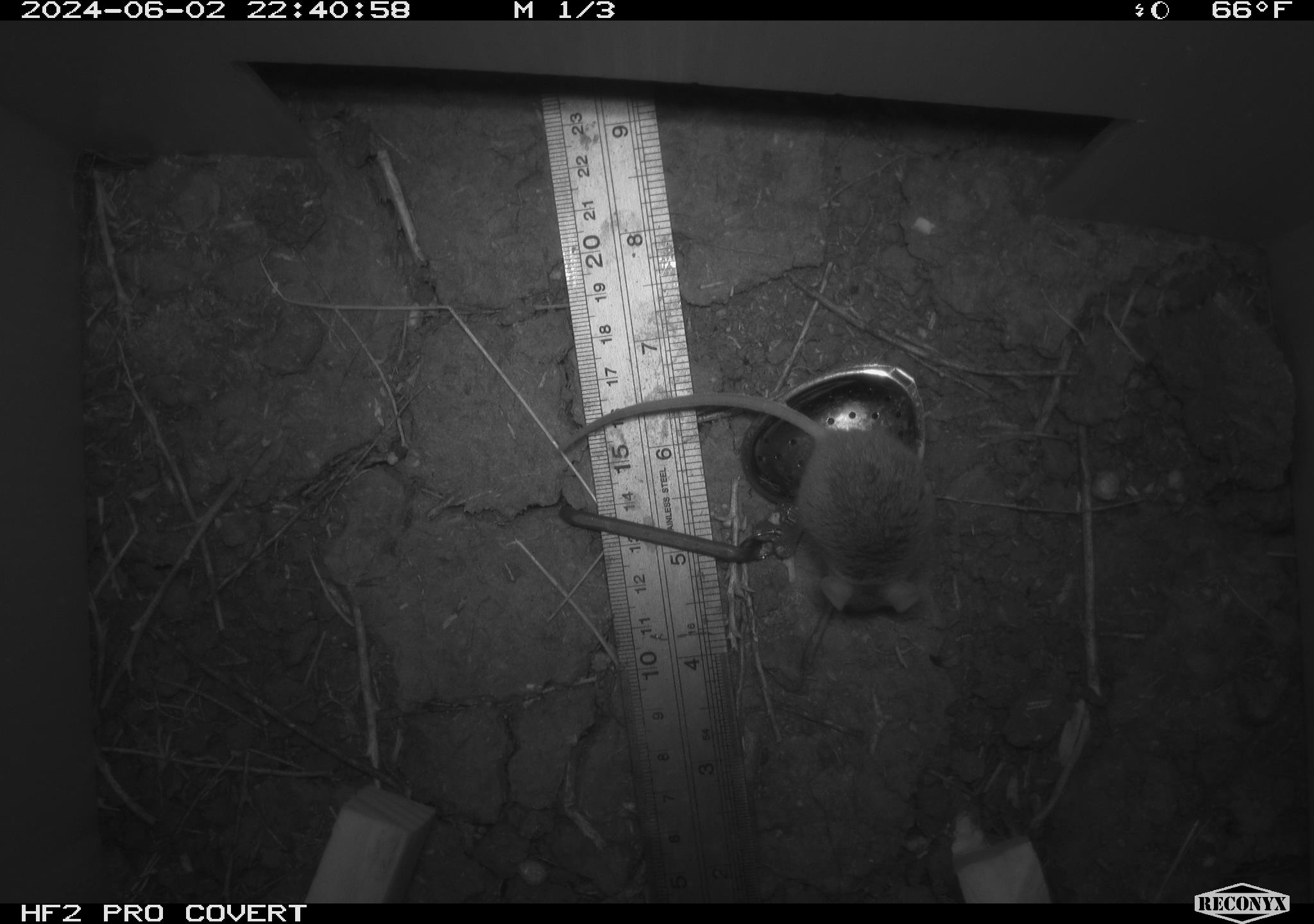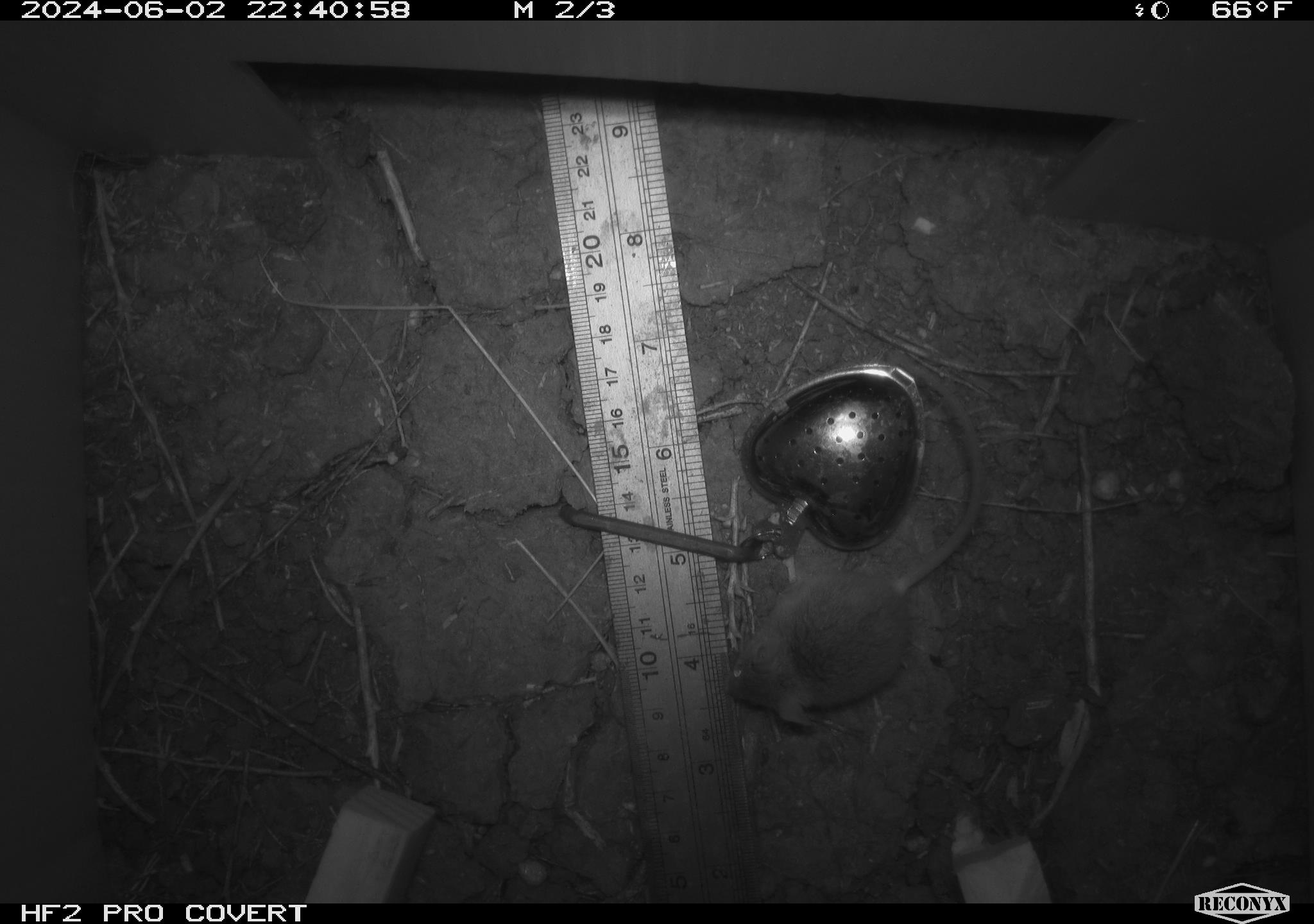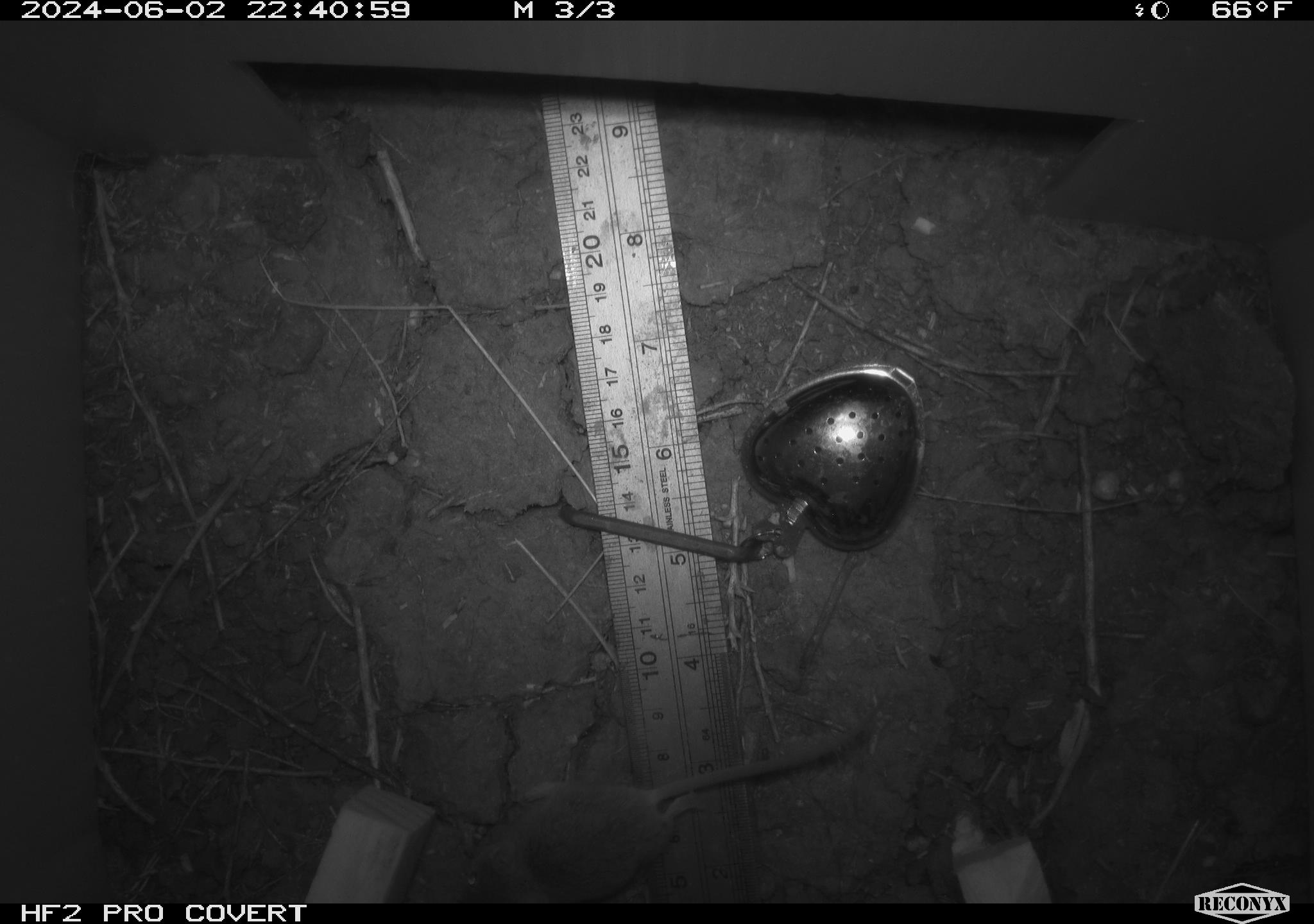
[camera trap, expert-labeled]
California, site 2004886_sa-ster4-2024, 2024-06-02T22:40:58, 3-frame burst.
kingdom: Animalia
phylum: Chordata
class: Mammalia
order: Rodentia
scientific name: Rodentia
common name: mouse species